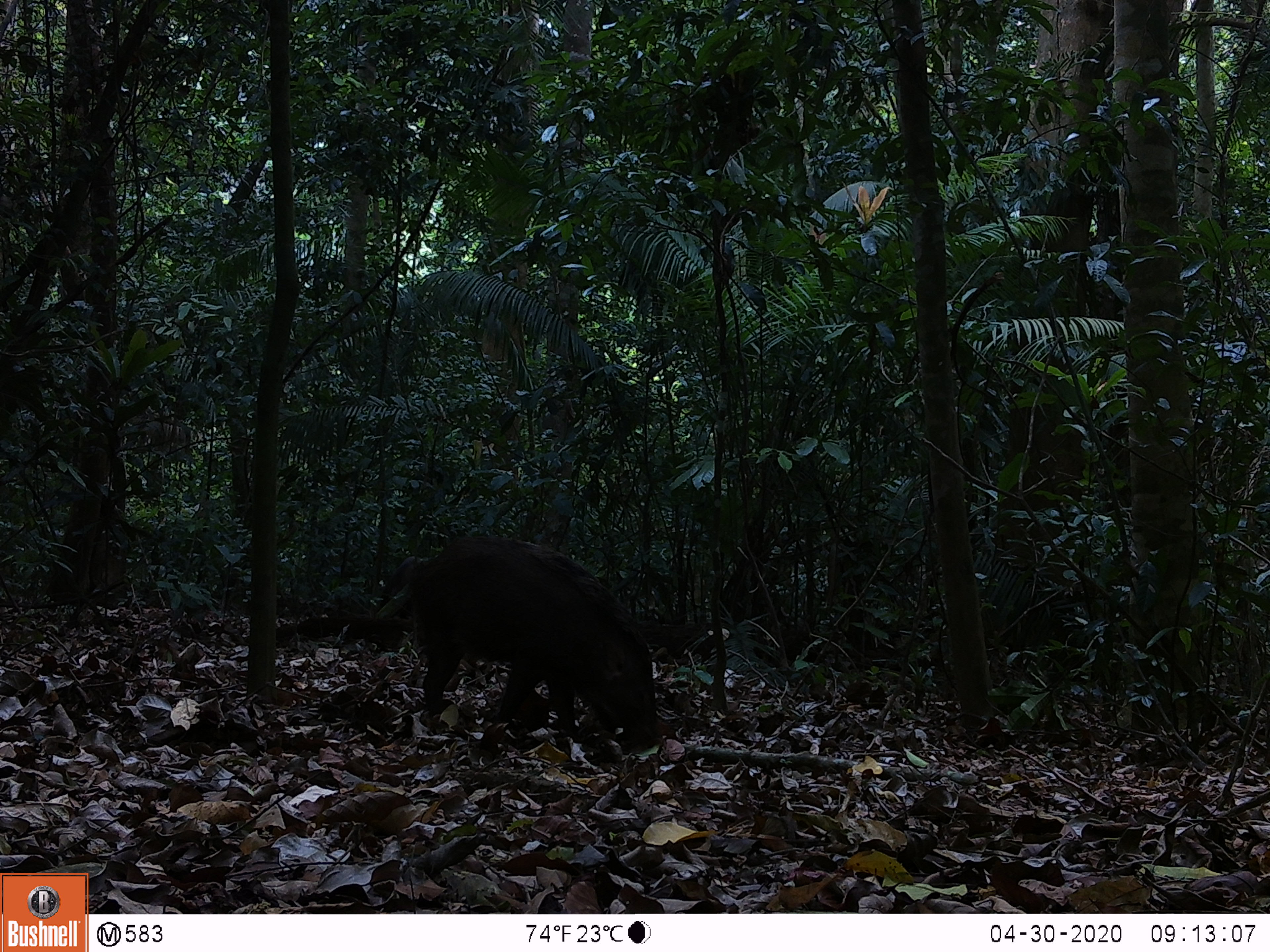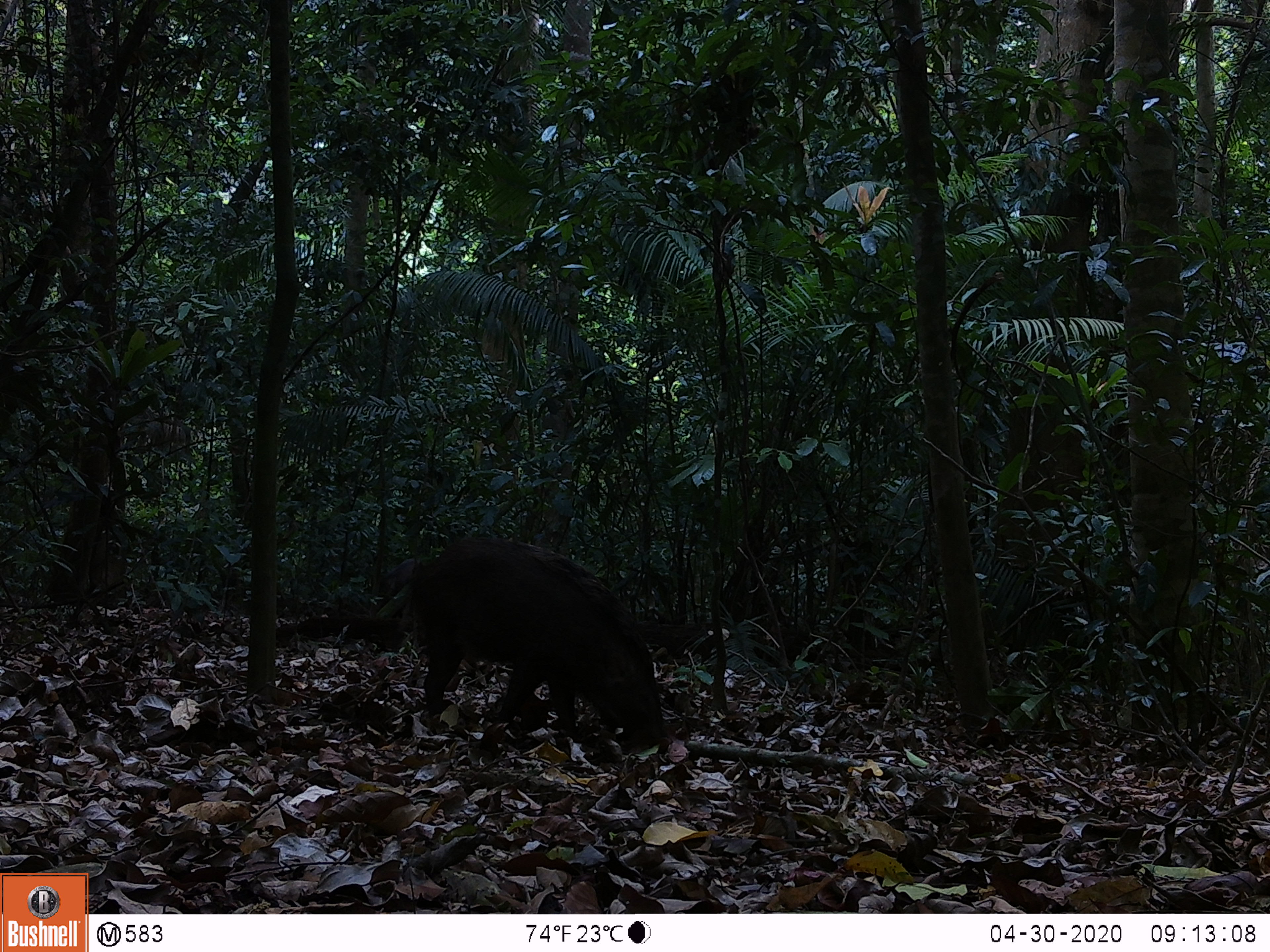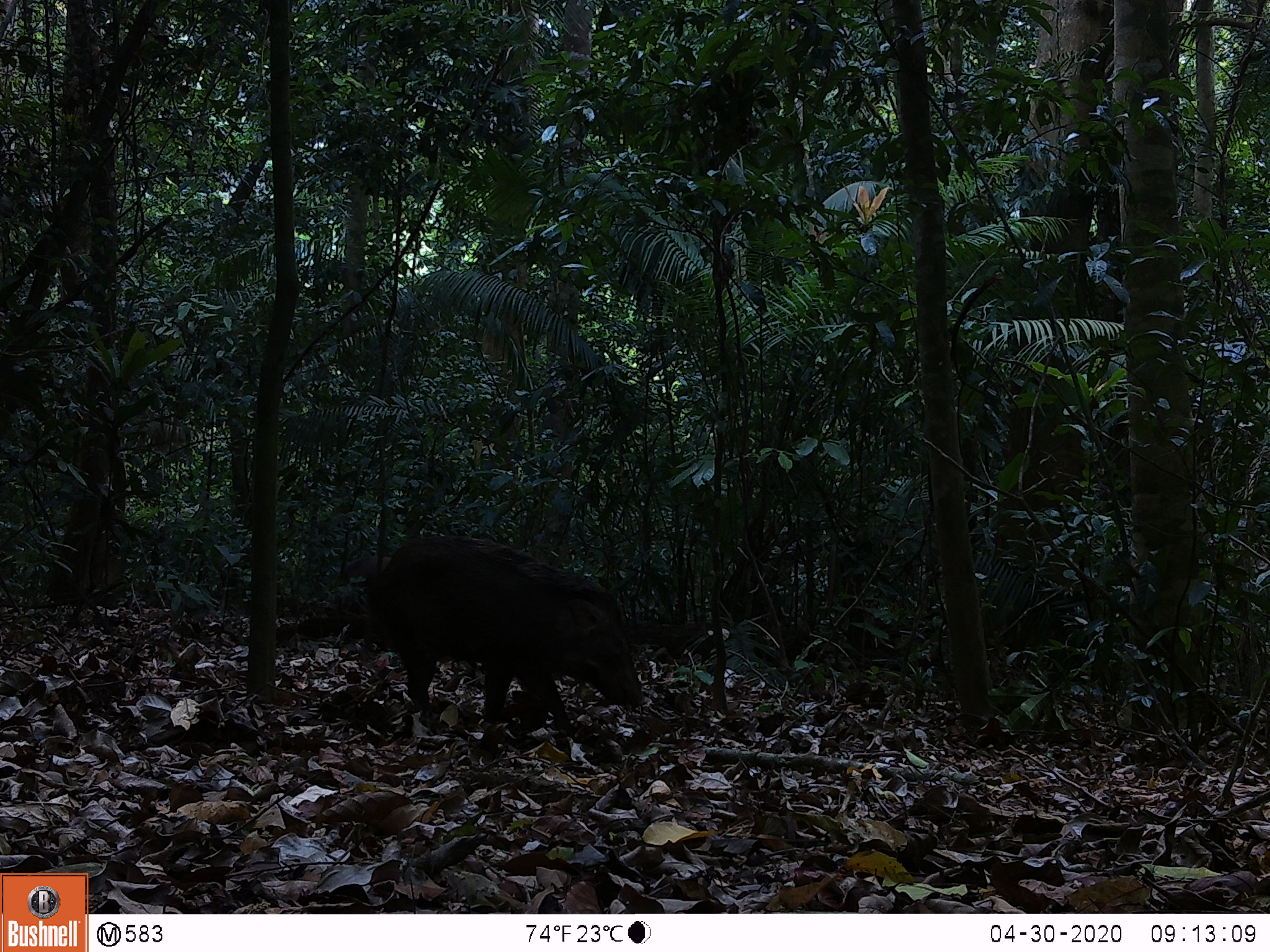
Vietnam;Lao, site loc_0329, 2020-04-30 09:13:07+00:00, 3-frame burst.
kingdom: Animalia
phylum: Chordata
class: Mammalia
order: Artiodactyla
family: Suidae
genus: Sus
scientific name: Sus scrofa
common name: eurasian wild pig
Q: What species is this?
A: Eurasian wild pig (Sus scrofa).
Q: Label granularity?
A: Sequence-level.